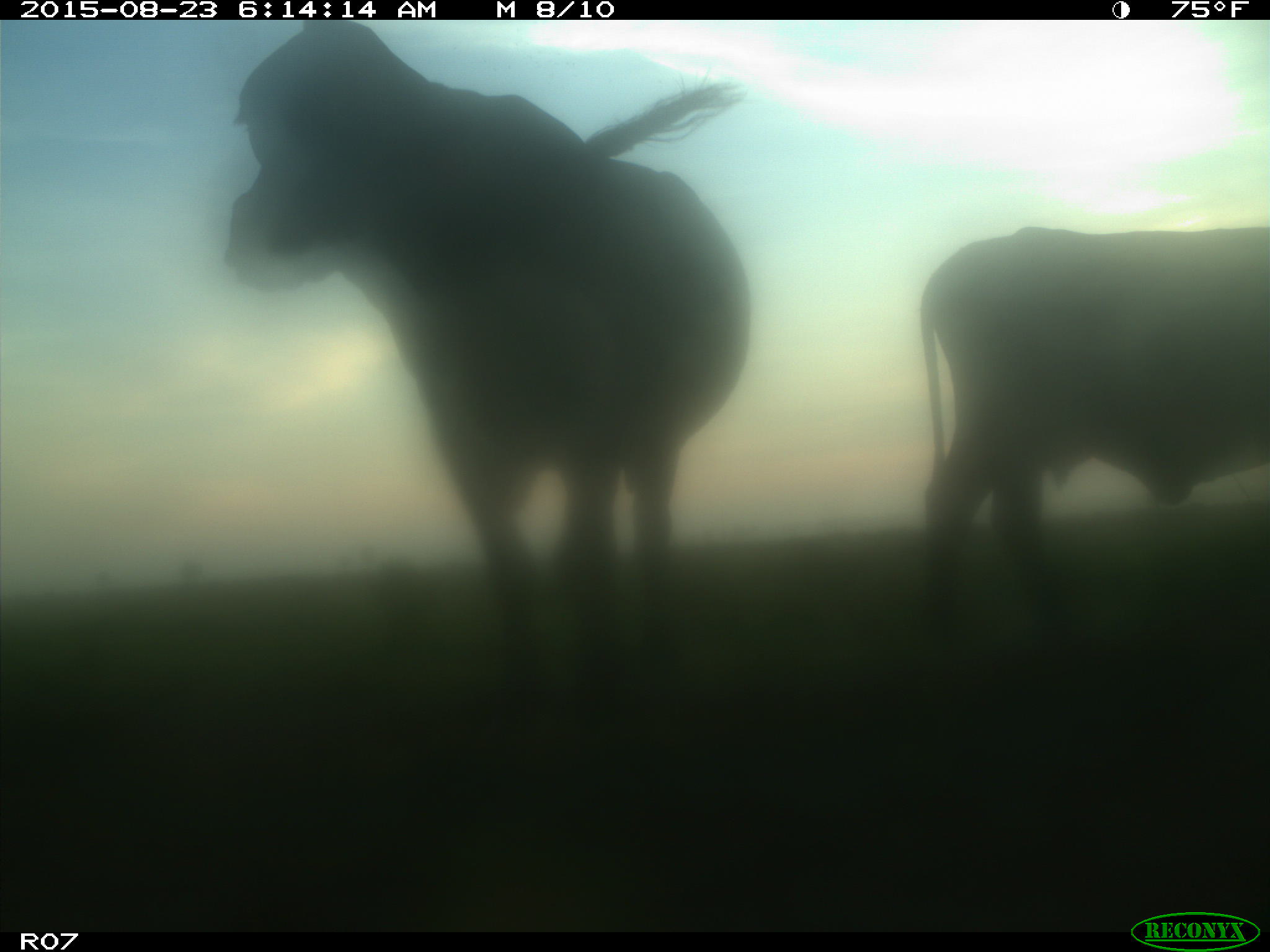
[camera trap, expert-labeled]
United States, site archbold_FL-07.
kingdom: Animalia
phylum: Chordata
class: Mammalia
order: Artiodactyla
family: Bovidae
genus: Bos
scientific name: Bos taurus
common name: domestic cow